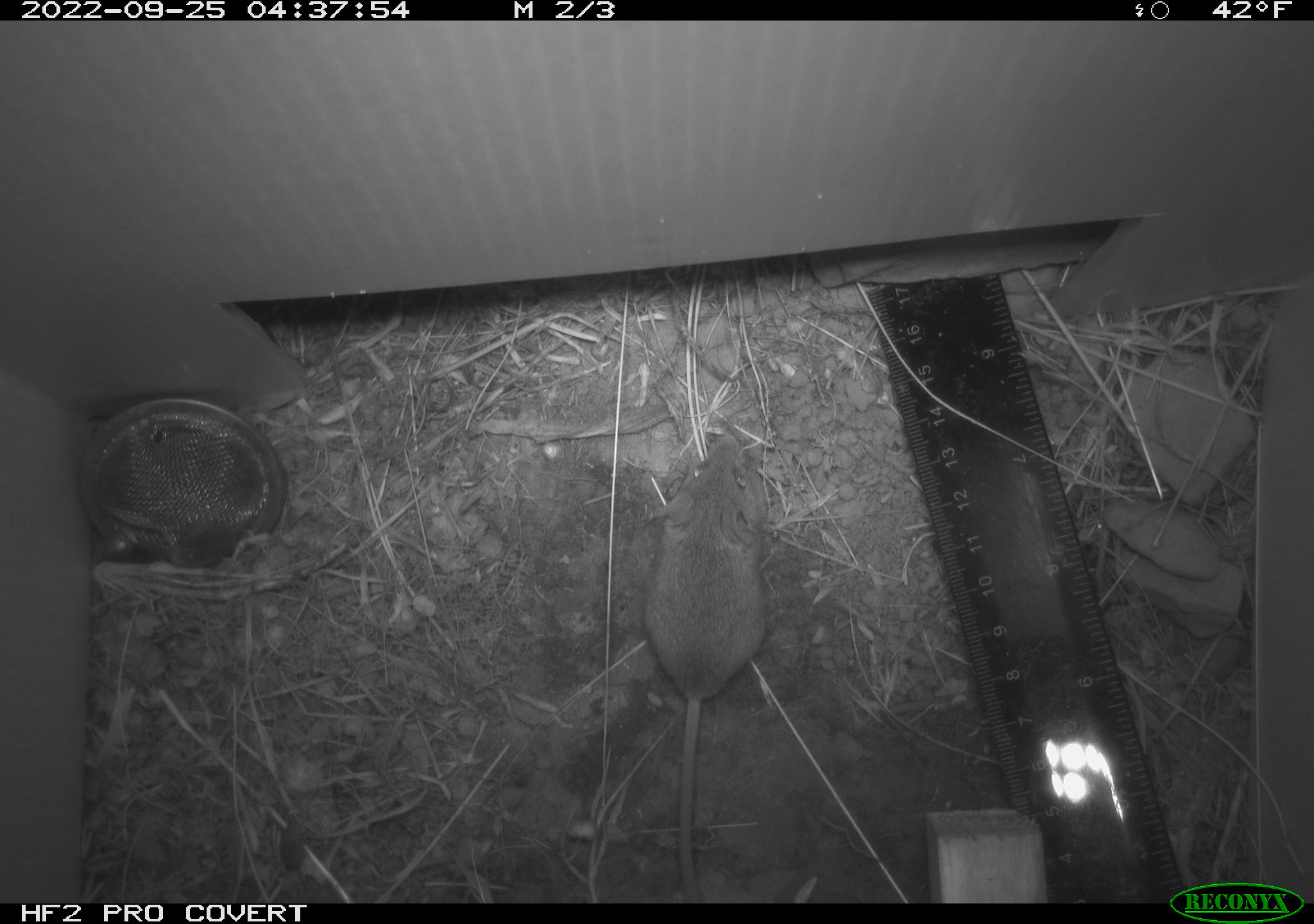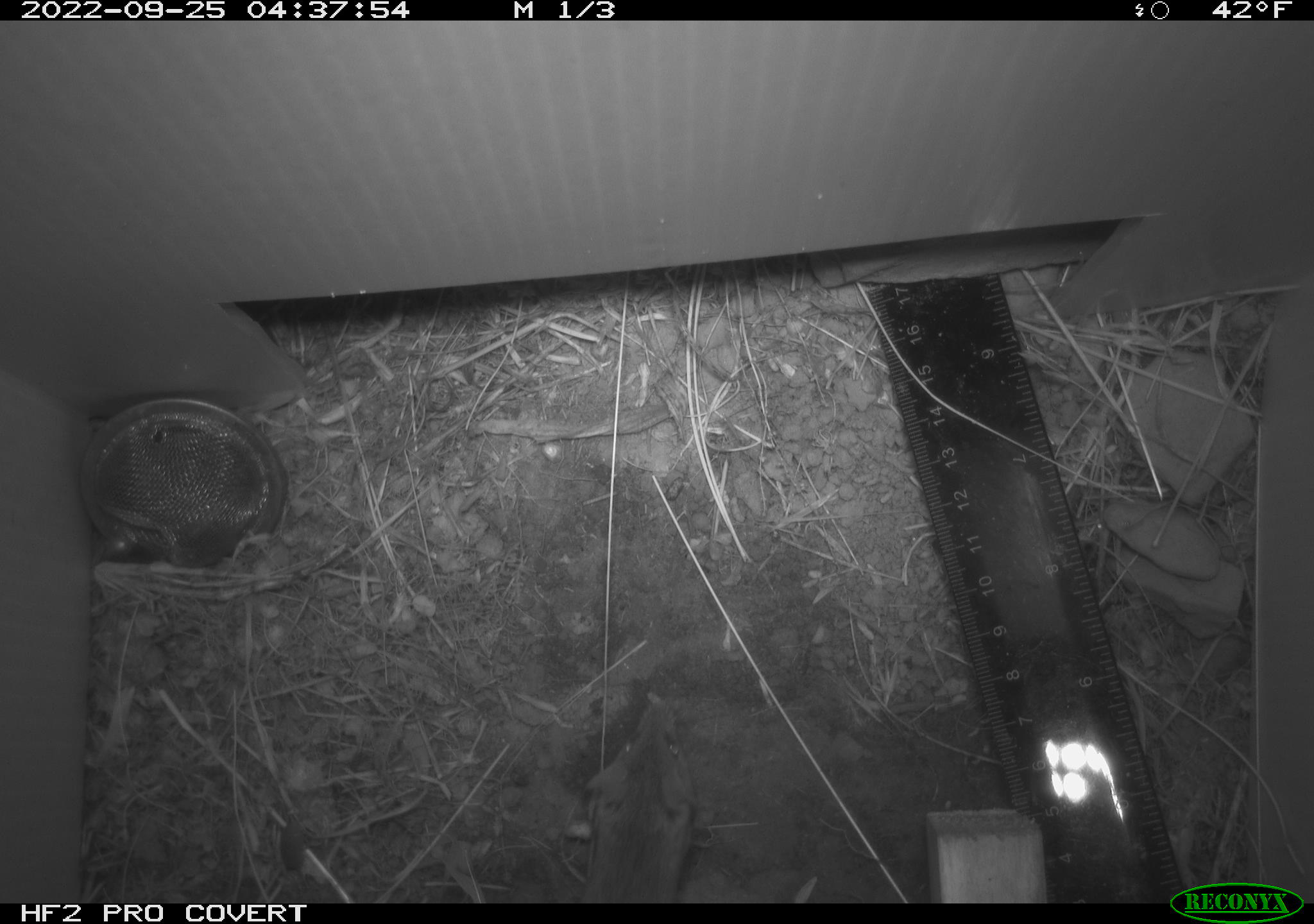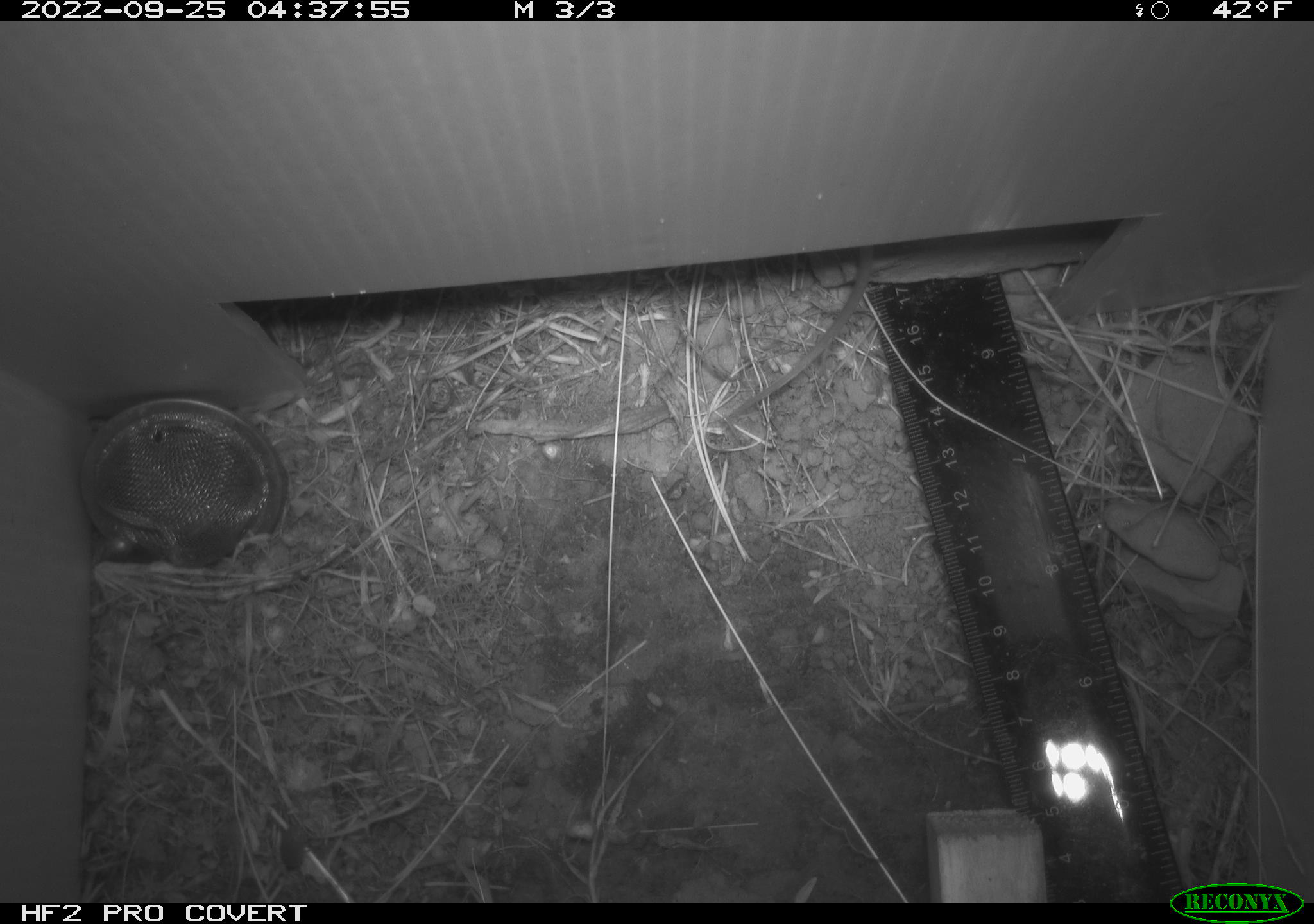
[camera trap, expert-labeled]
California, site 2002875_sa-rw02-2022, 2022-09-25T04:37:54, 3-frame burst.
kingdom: Animalia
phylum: Chordata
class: Mammalia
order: Rodentia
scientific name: Rodentia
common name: mouse species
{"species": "mouse species (Rodentia)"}